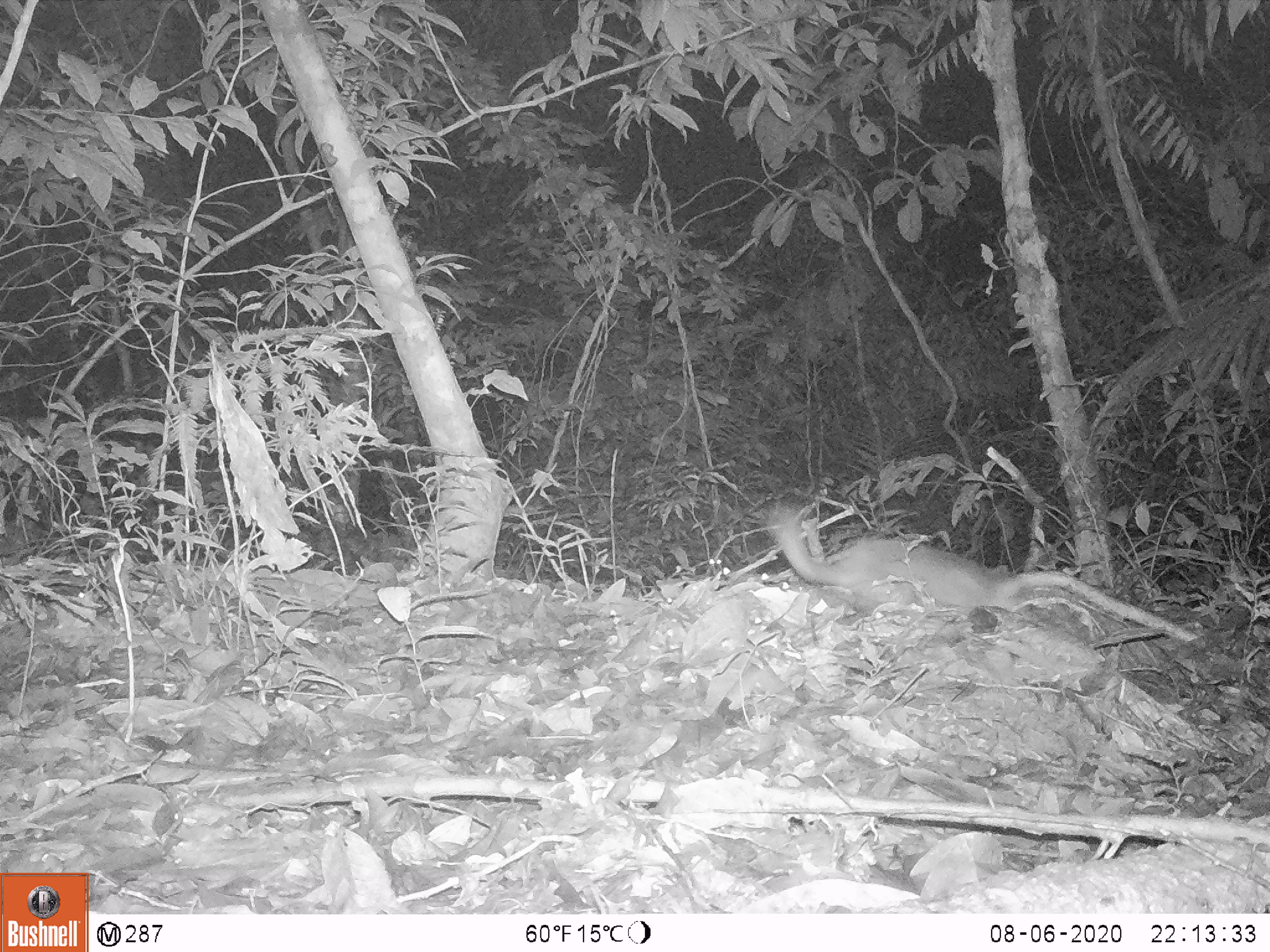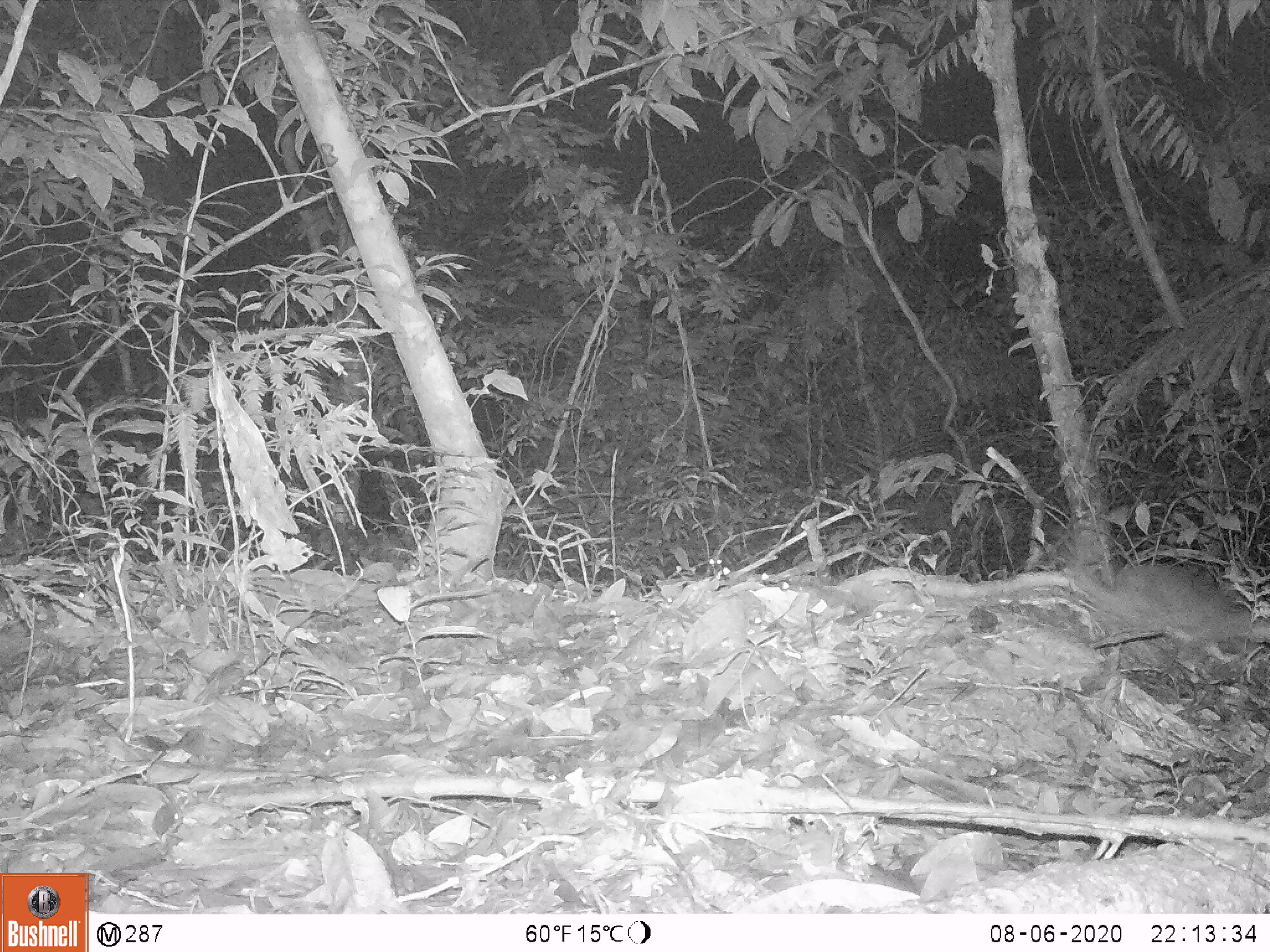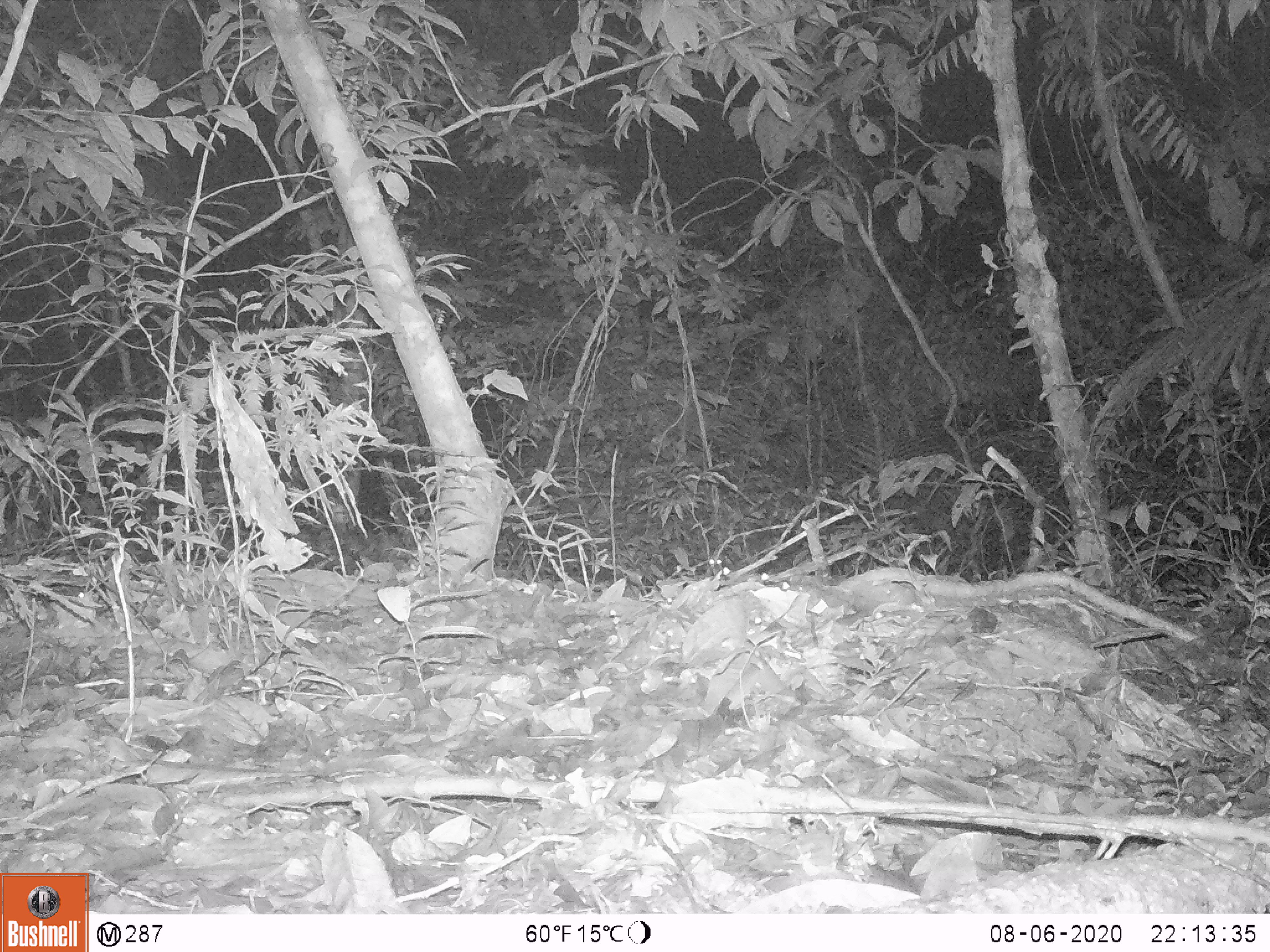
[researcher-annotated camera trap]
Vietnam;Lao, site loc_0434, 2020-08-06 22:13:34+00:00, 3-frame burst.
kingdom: Animalia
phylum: Chordata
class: Mammalia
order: Carnivora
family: Mustelidae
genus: Melogale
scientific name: Melogale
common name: ferret badger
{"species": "ferret badger (Melogale)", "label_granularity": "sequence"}